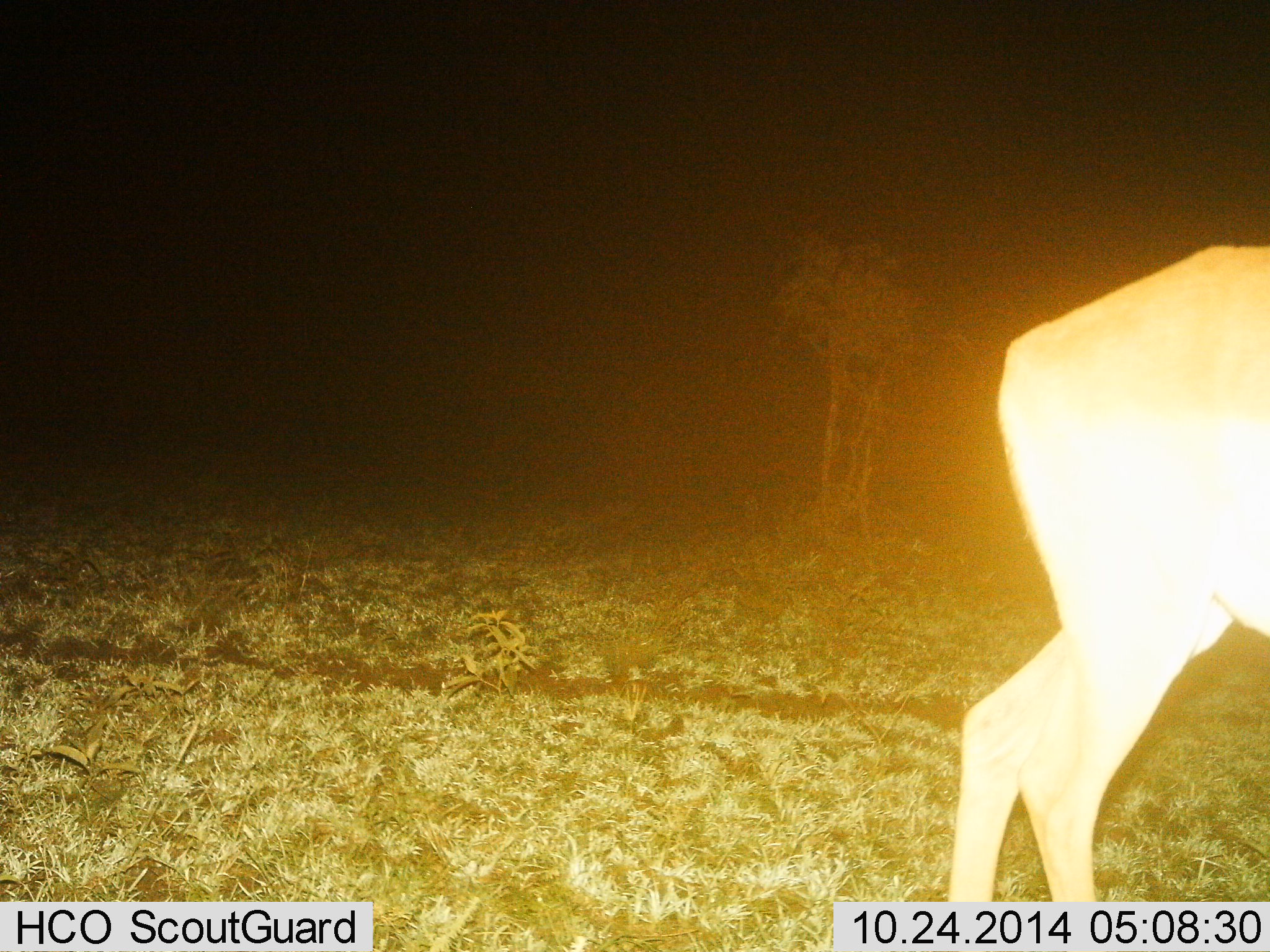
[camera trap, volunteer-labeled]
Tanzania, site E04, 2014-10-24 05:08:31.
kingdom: Animalia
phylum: Chordata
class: Mammalia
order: Artiodactyla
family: Bovidae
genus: Alcelaphus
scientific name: Alcelaphus buselaphus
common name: hartebeest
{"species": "hartebeest (Alcelaphus buselaphus)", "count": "1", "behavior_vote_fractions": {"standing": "80%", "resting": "0%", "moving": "20%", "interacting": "0%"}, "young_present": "0%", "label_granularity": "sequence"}